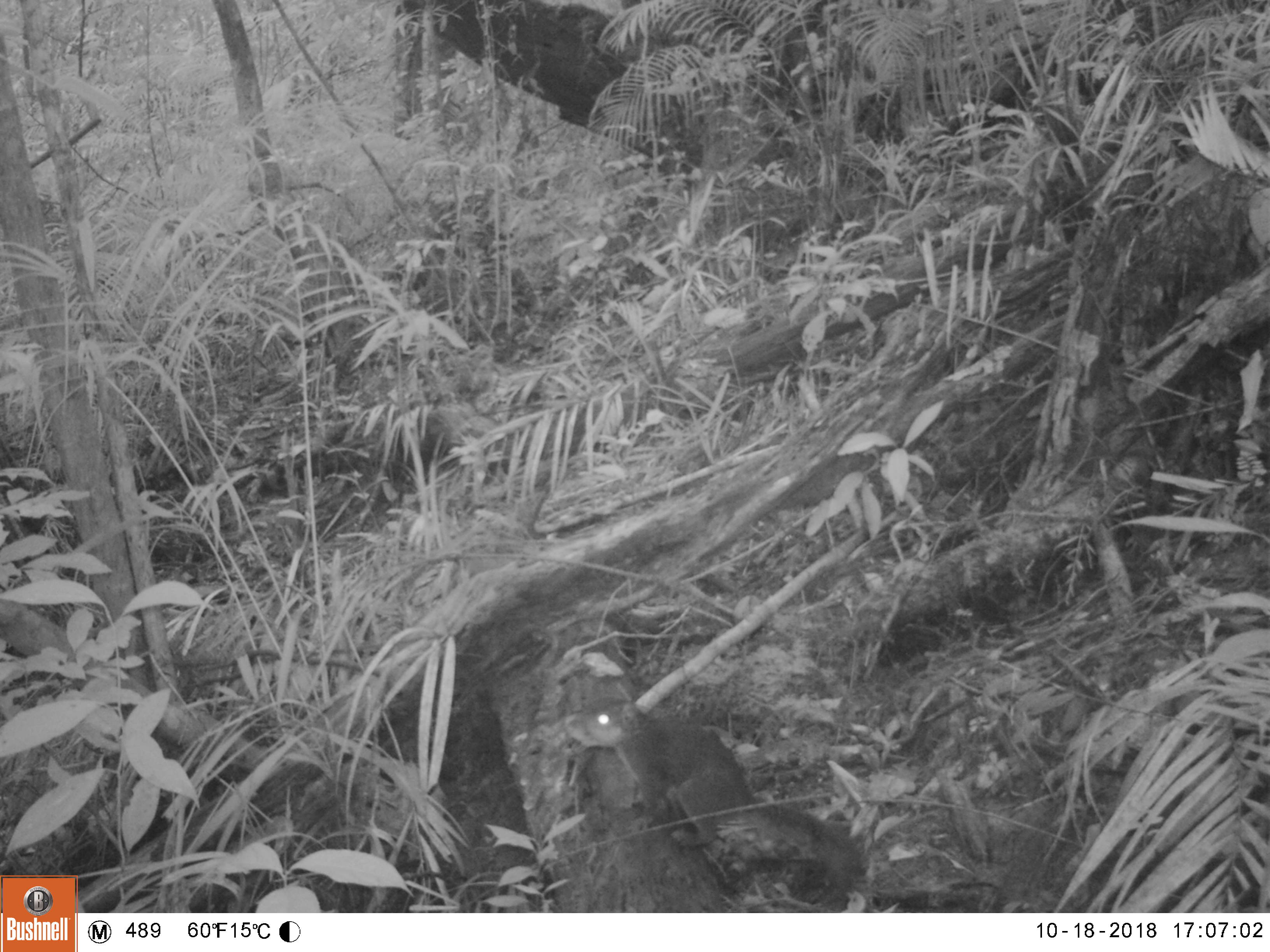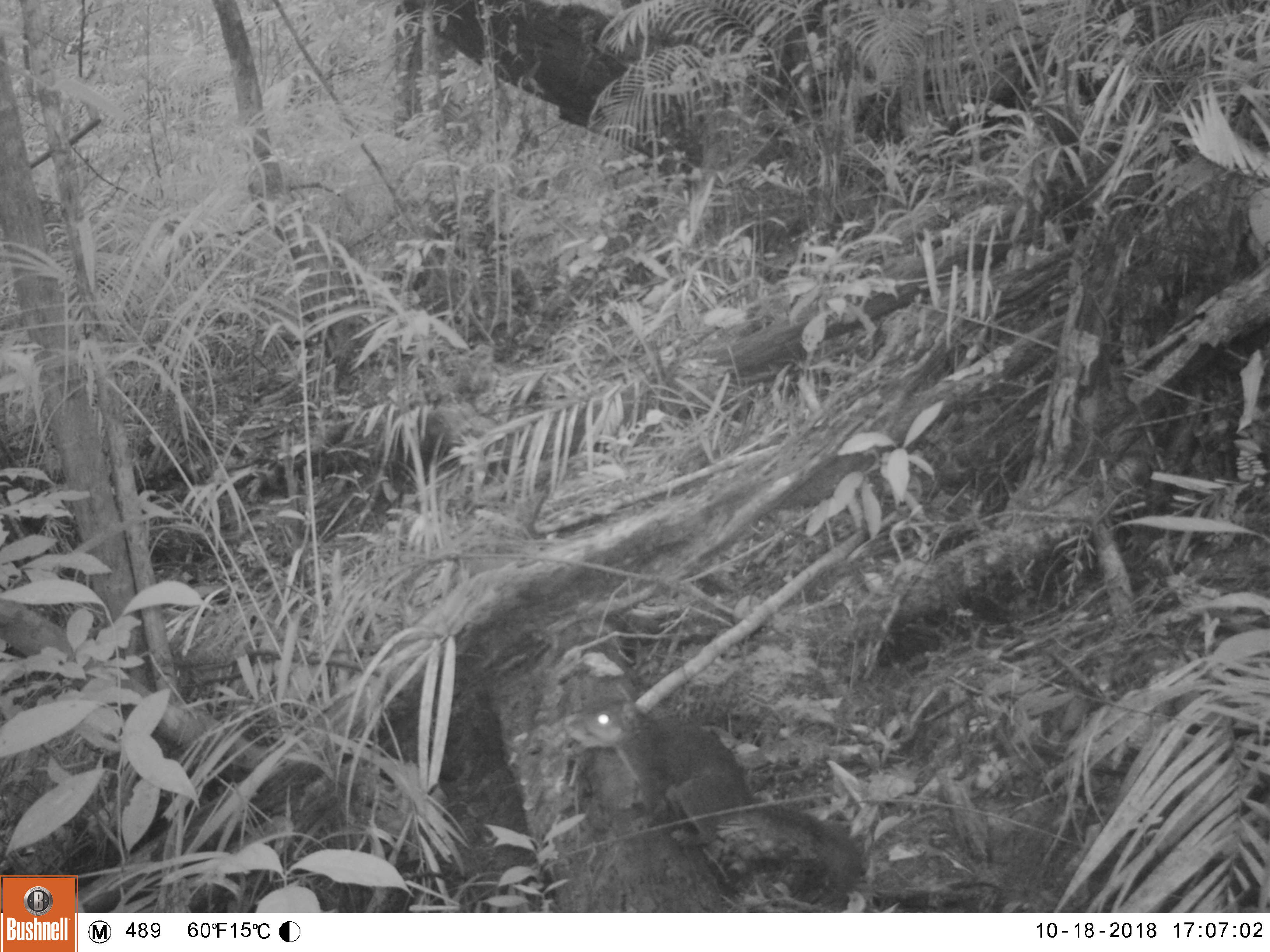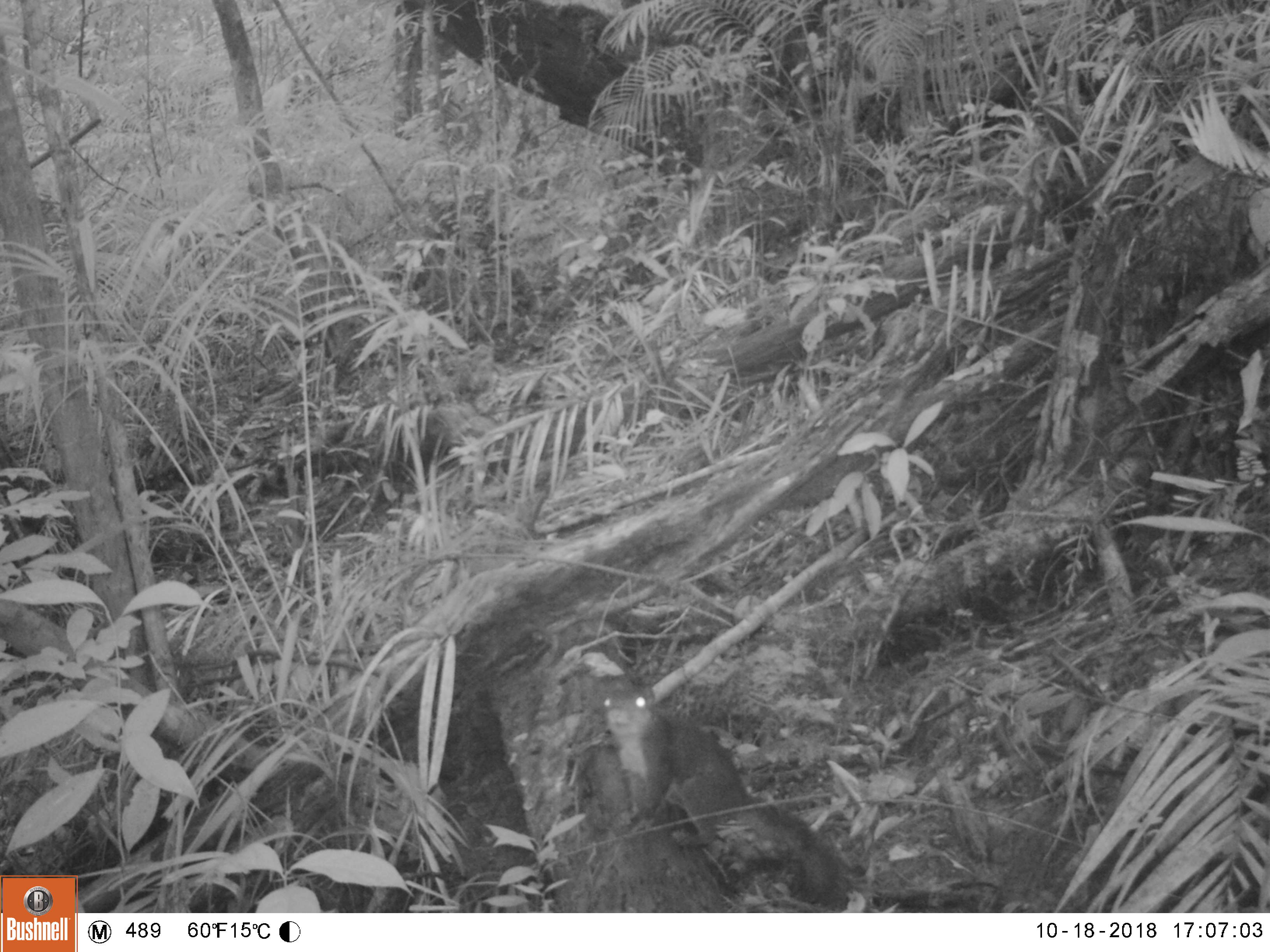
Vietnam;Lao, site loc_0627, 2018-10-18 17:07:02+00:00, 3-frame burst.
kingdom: Animalia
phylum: Chordata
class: Mammalia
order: Rodentia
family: Sciuridae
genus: Dremomys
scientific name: Dremomys rufigenis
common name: red-cheeked squirrel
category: red cheeked squirrel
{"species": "red cheeked squirrel (red-cheeked squirrel) (Dremomys rufigenis)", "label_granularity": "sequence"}